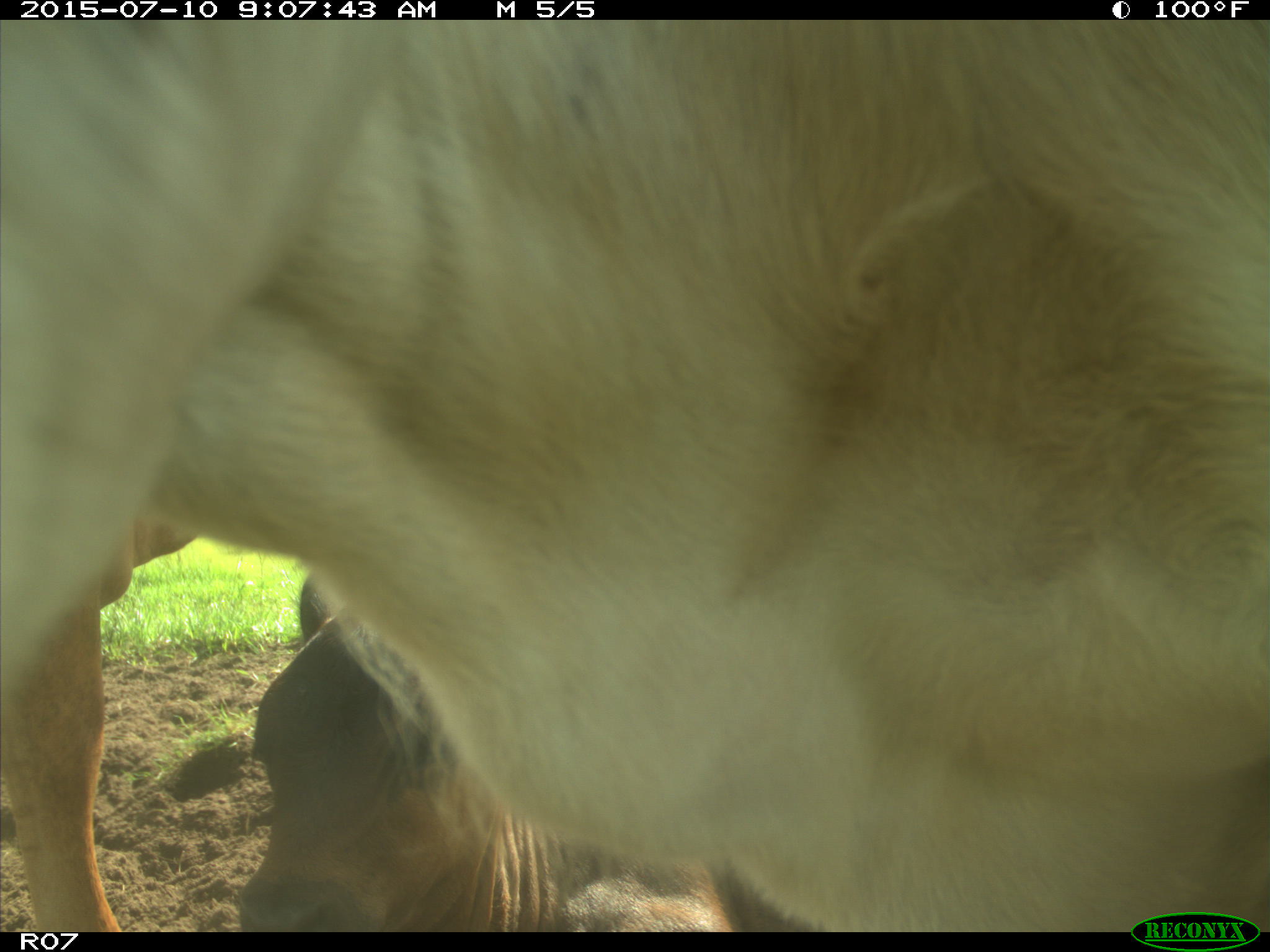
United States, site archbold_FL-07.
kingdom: Animalia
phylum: Chordata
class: Mammalia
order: Artiodactyla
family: Bovidae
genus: Bos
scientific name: Bos taurus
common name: domestic cow